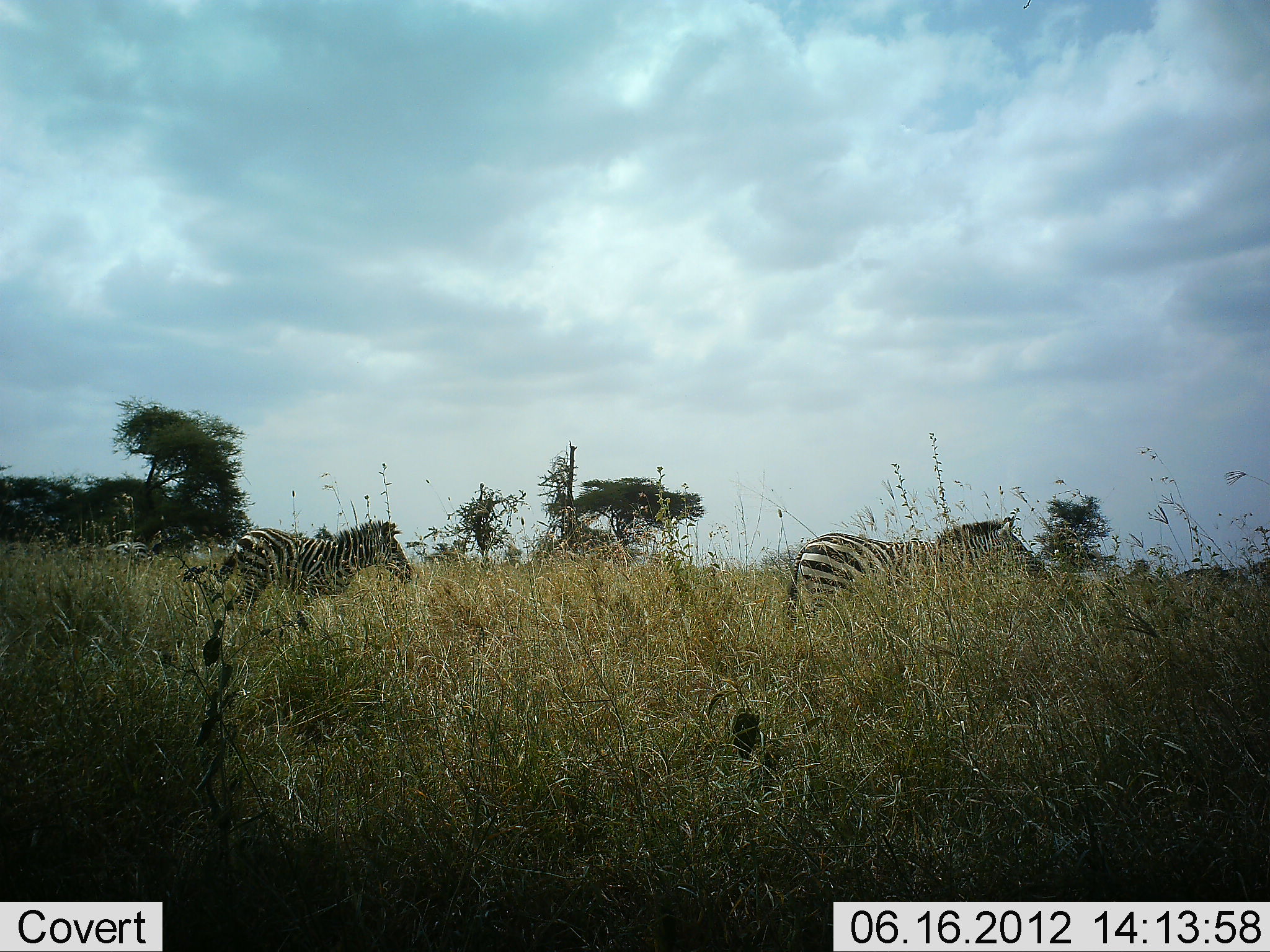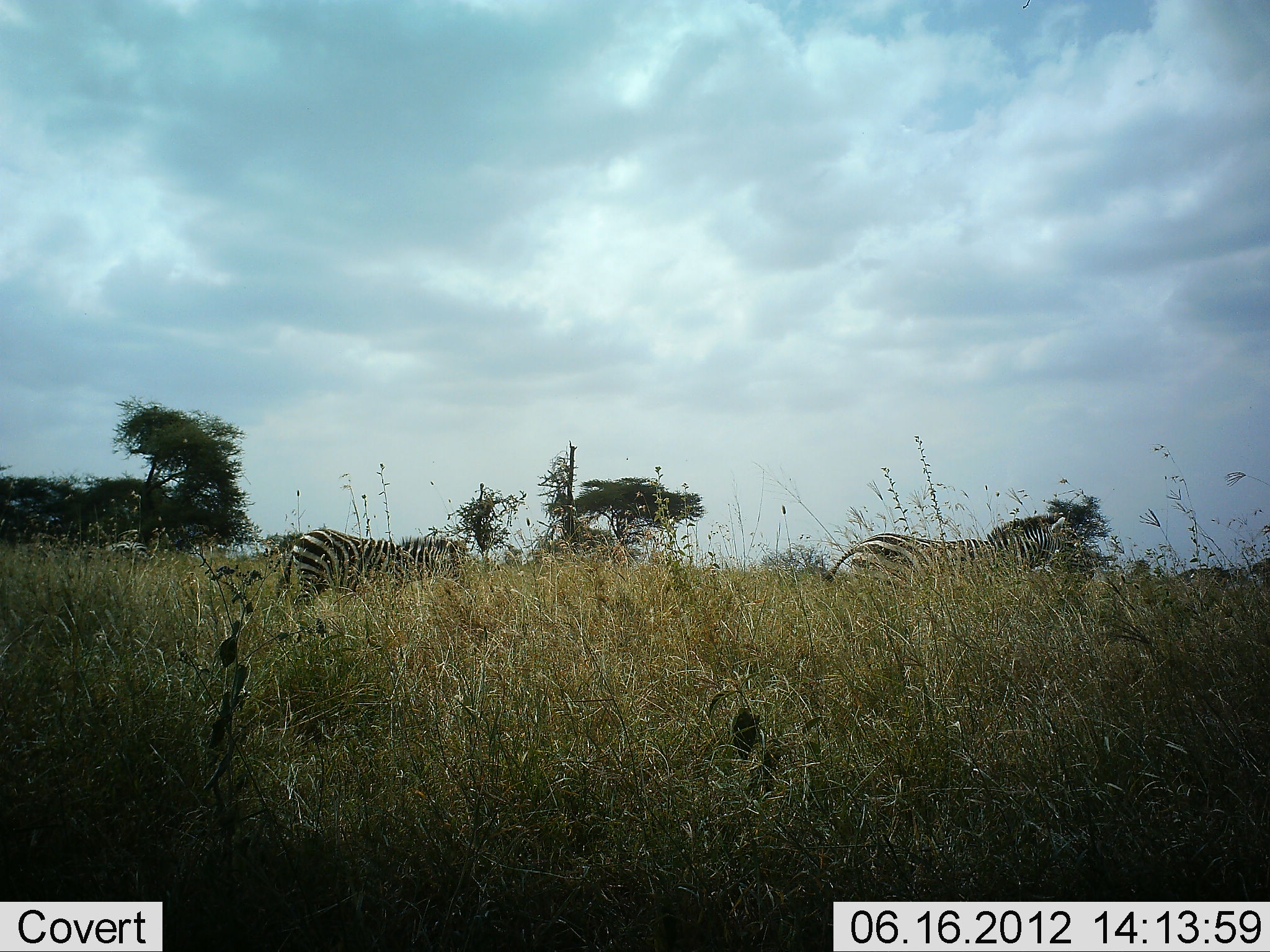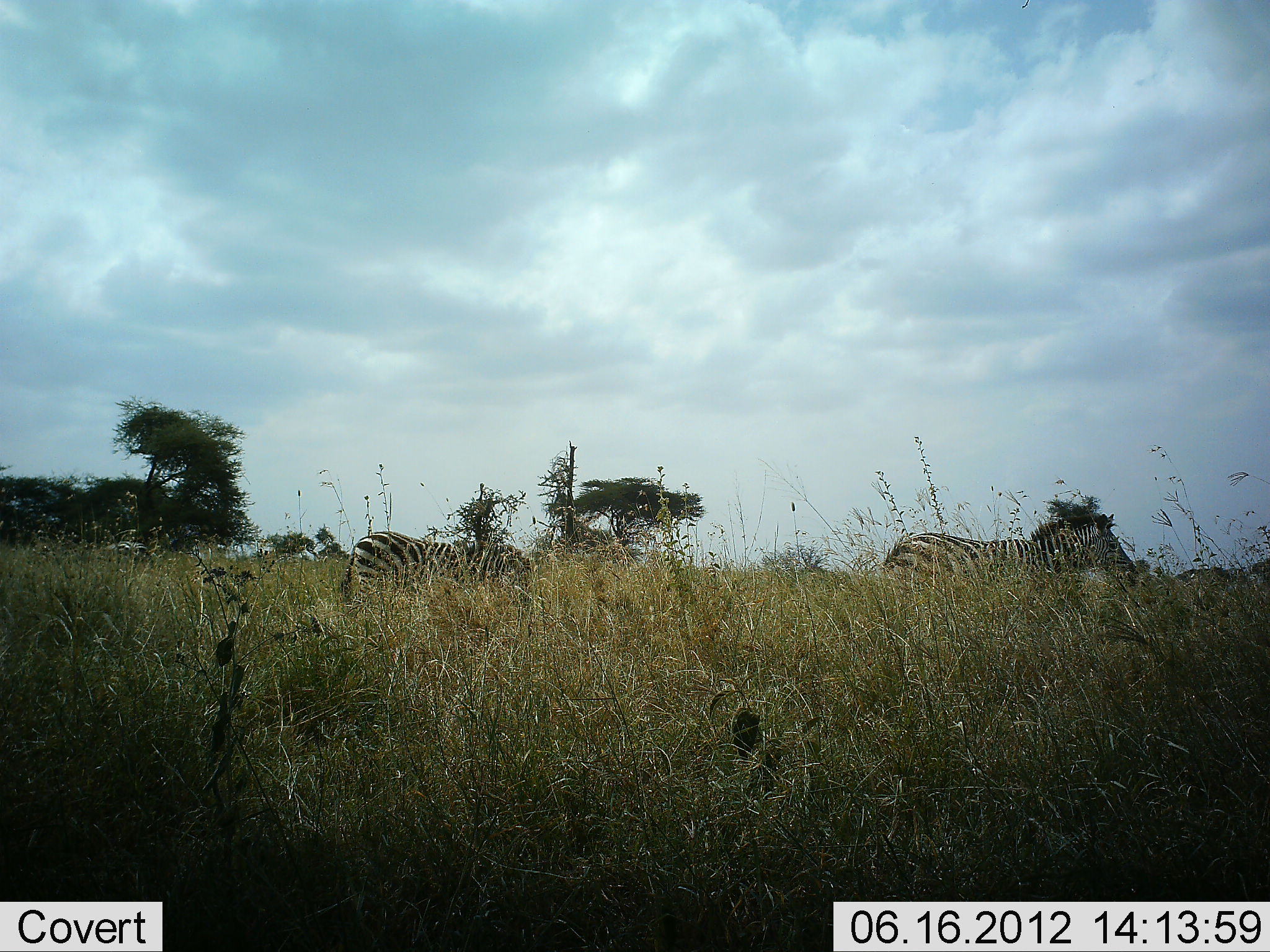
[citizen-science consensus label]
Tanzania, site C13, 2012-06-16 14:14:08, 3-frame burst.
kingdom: Animalia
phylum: Chordata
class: Mammalia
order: Perissodactyla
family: Equidae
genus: Equus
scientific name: Equus quagga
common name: plains zebra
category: zebra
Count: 2.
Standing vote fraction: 20%.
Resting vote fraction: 0%.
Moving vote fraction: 90%.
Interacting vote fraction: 10%.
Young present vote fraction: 10%.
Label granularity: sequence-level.